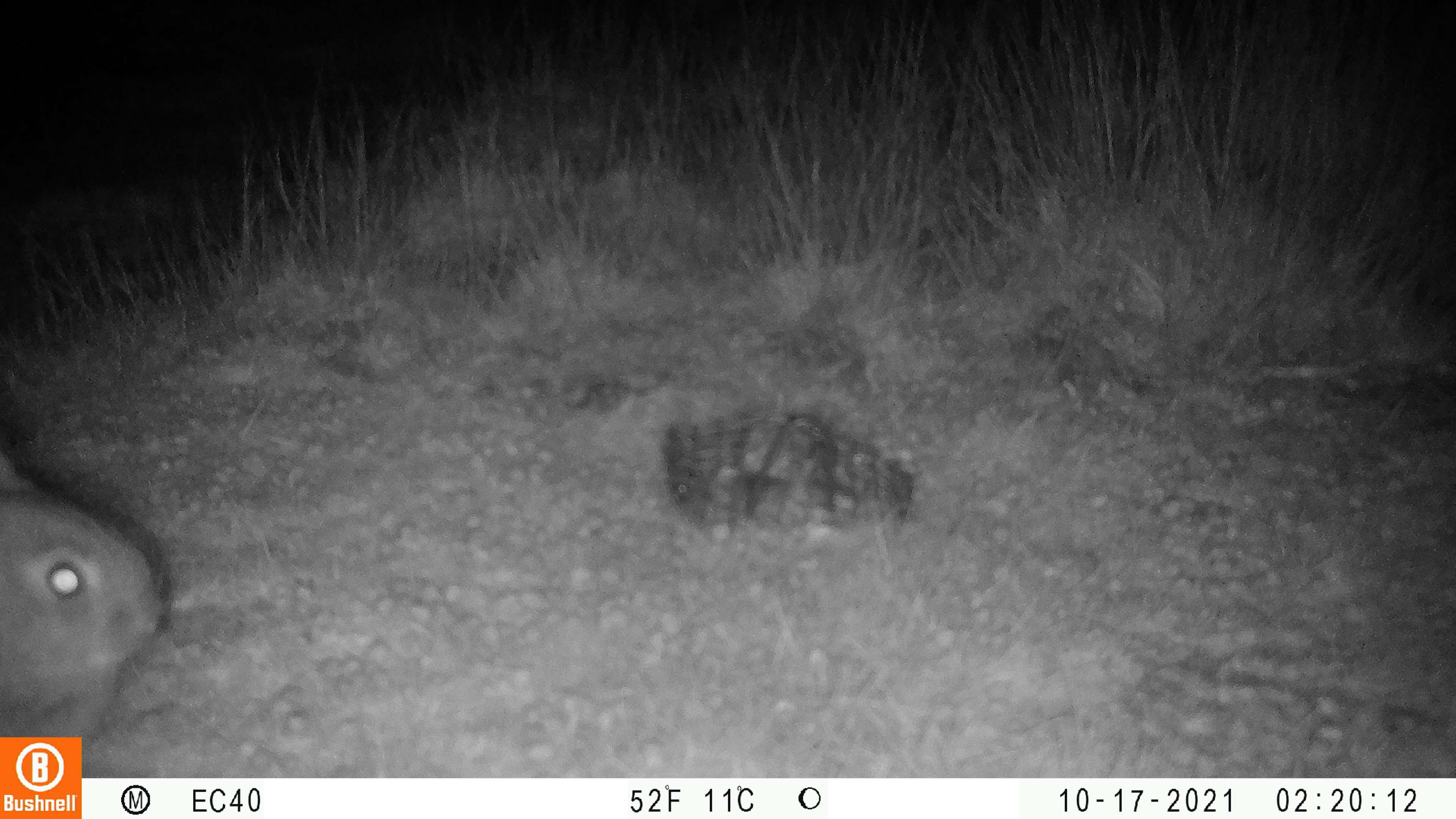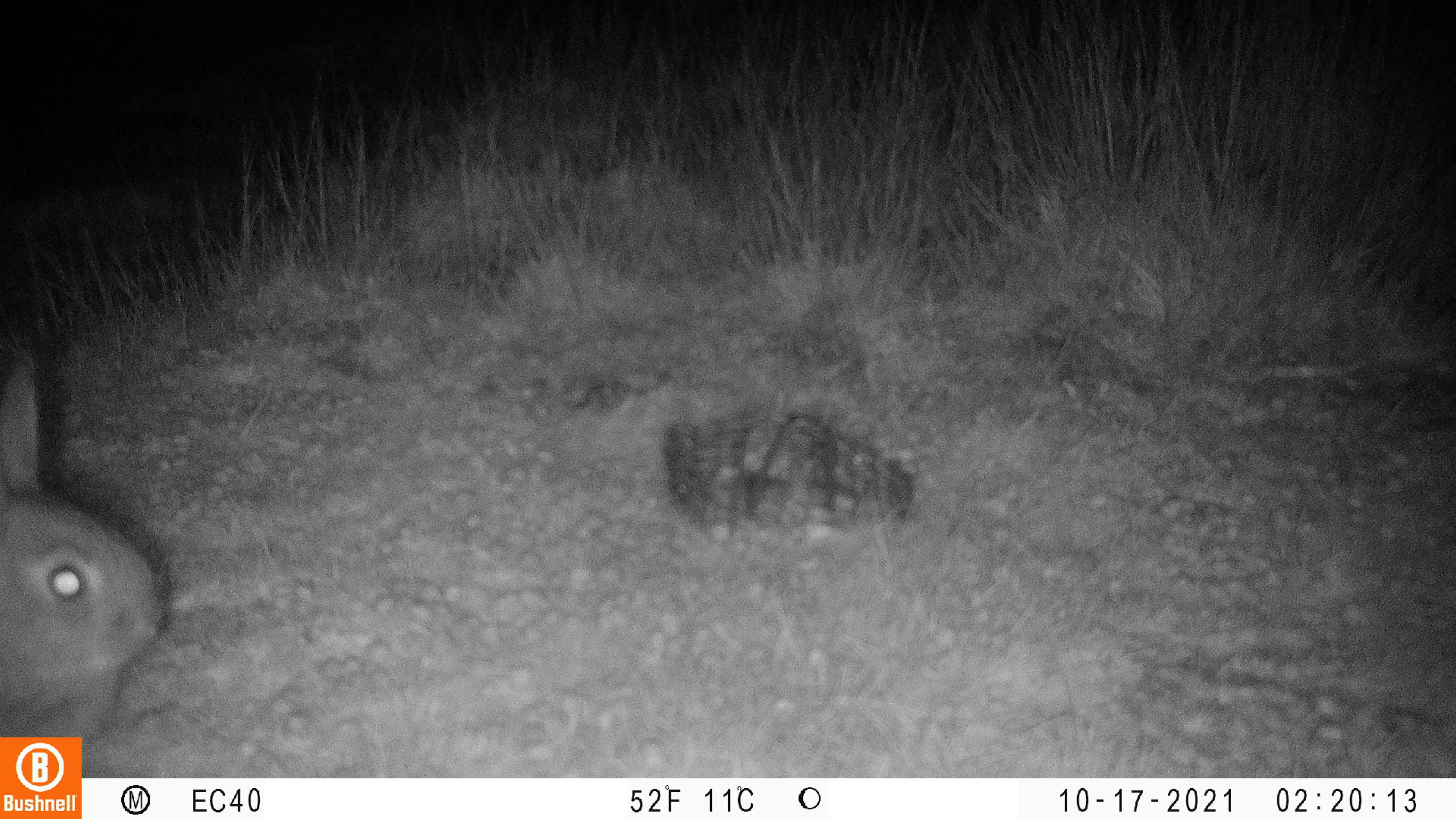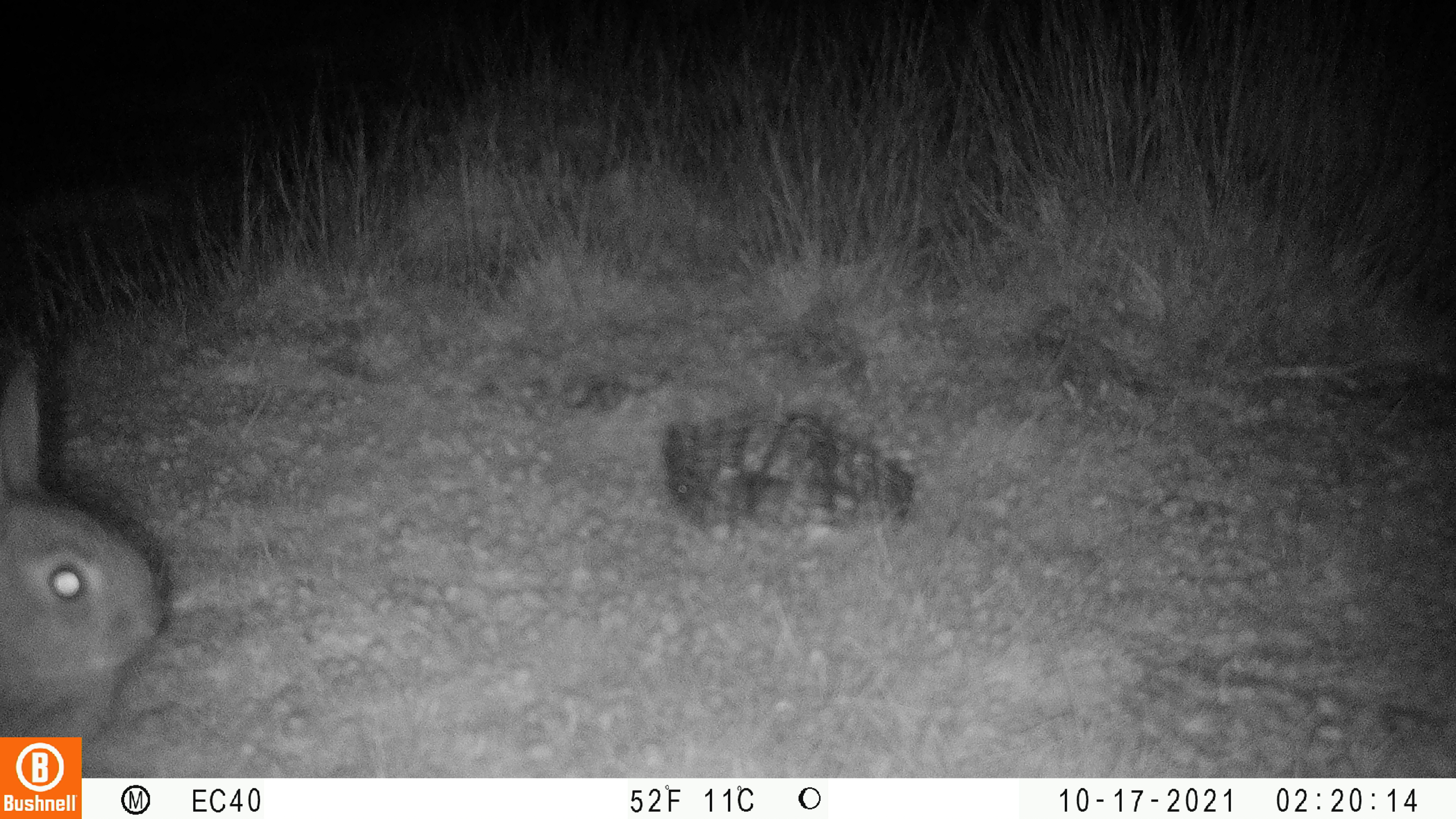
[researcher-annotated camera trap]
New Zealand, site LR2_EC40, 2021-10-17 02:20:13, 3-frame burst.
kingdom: Animalia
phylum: Chordata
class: Mammalia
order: Lagomorpha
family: Leporidae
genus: Oryctolagus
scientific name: Oryctolagus cuniculus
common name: european rabbit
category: rabbit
Rabbit (european rabbit) (Oryctolagus cuniculus).